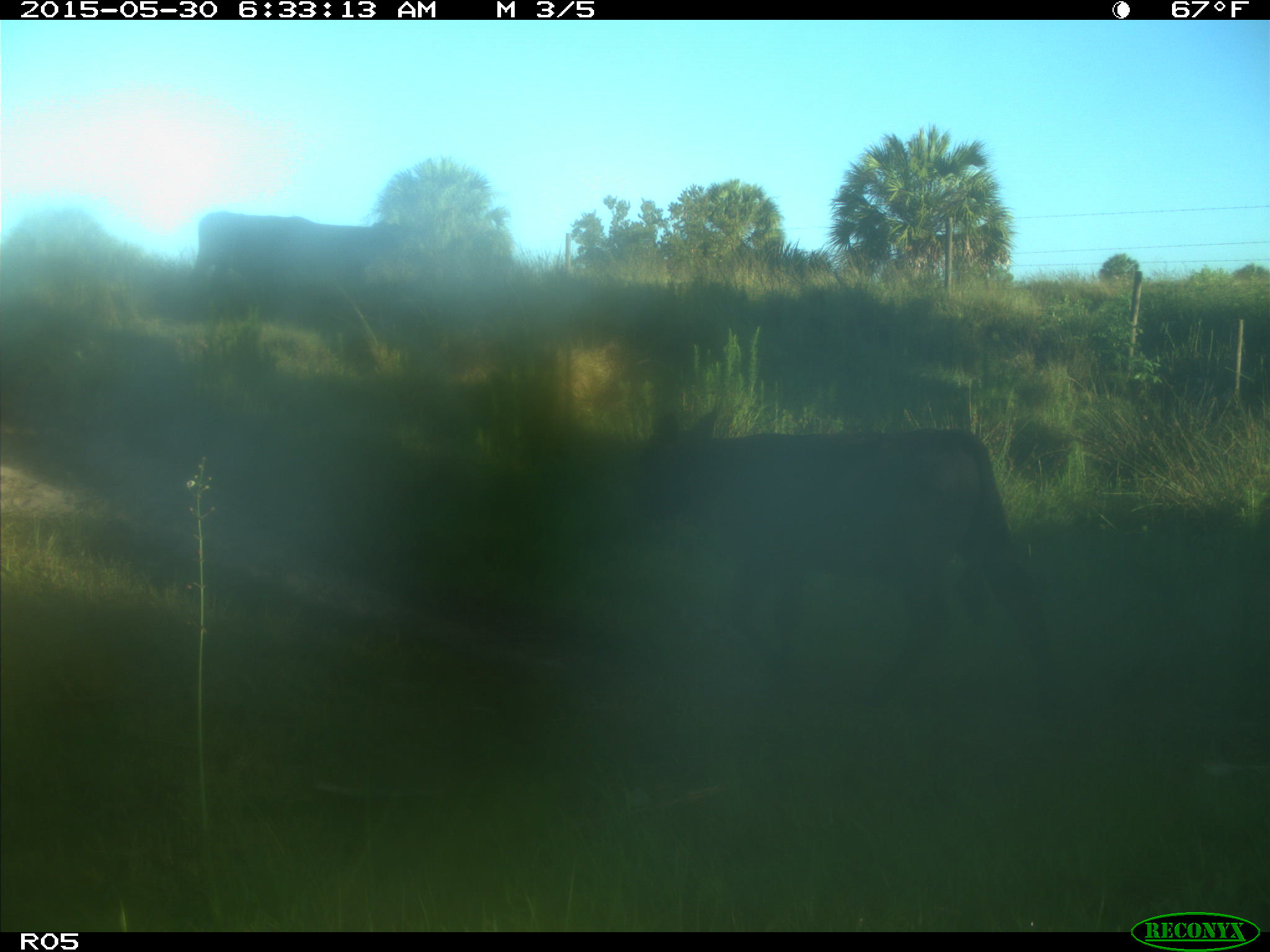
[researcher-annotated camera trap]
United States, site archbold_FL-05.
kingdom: Animalia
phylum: Chordata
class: Mammalia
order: Artiodactyla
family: Bovidae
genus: Bos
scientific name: Bos taurus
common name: domestic cow